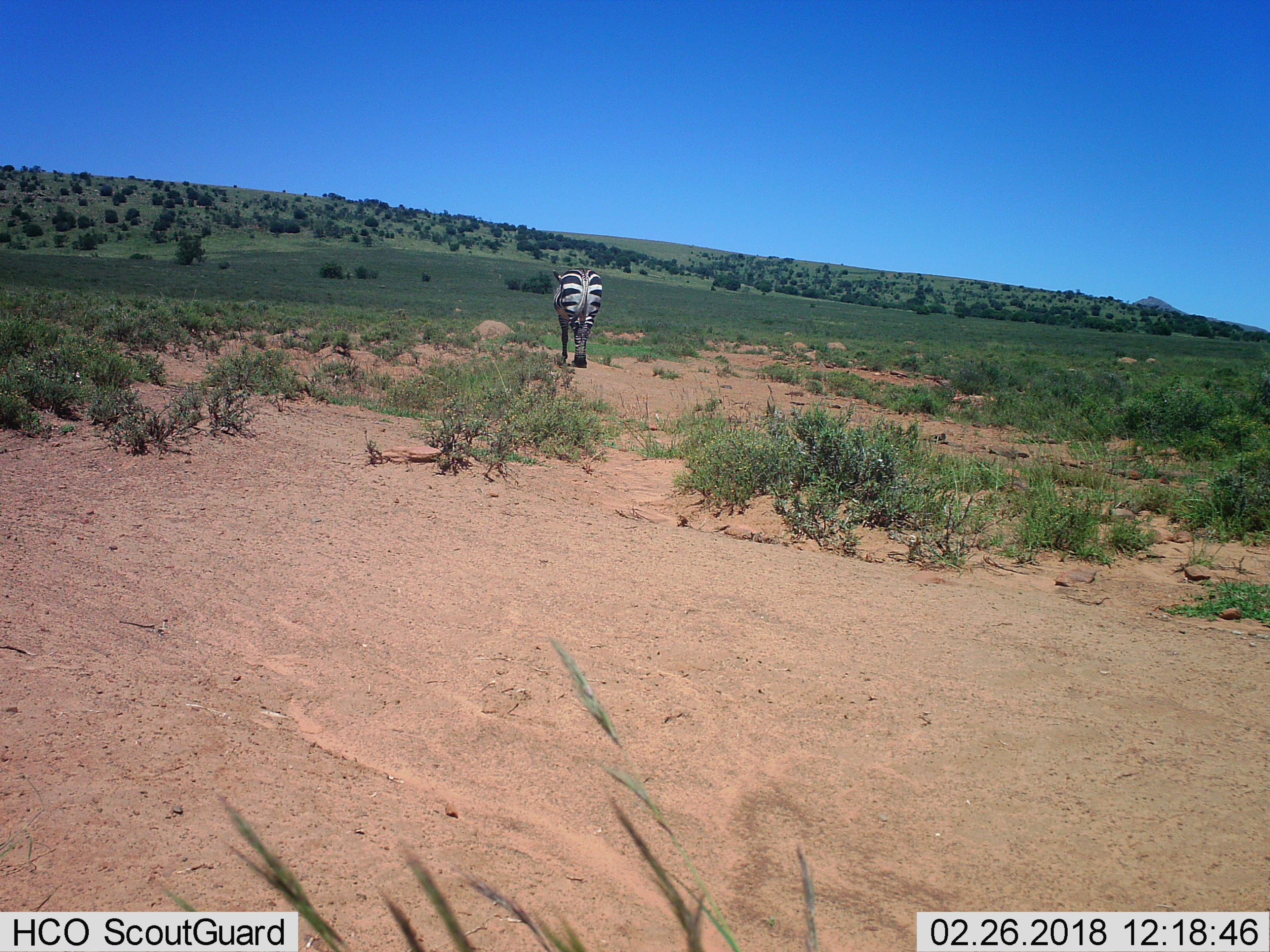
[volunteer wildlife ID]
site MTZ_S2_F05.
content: unidentified animal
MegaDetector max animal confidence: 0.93